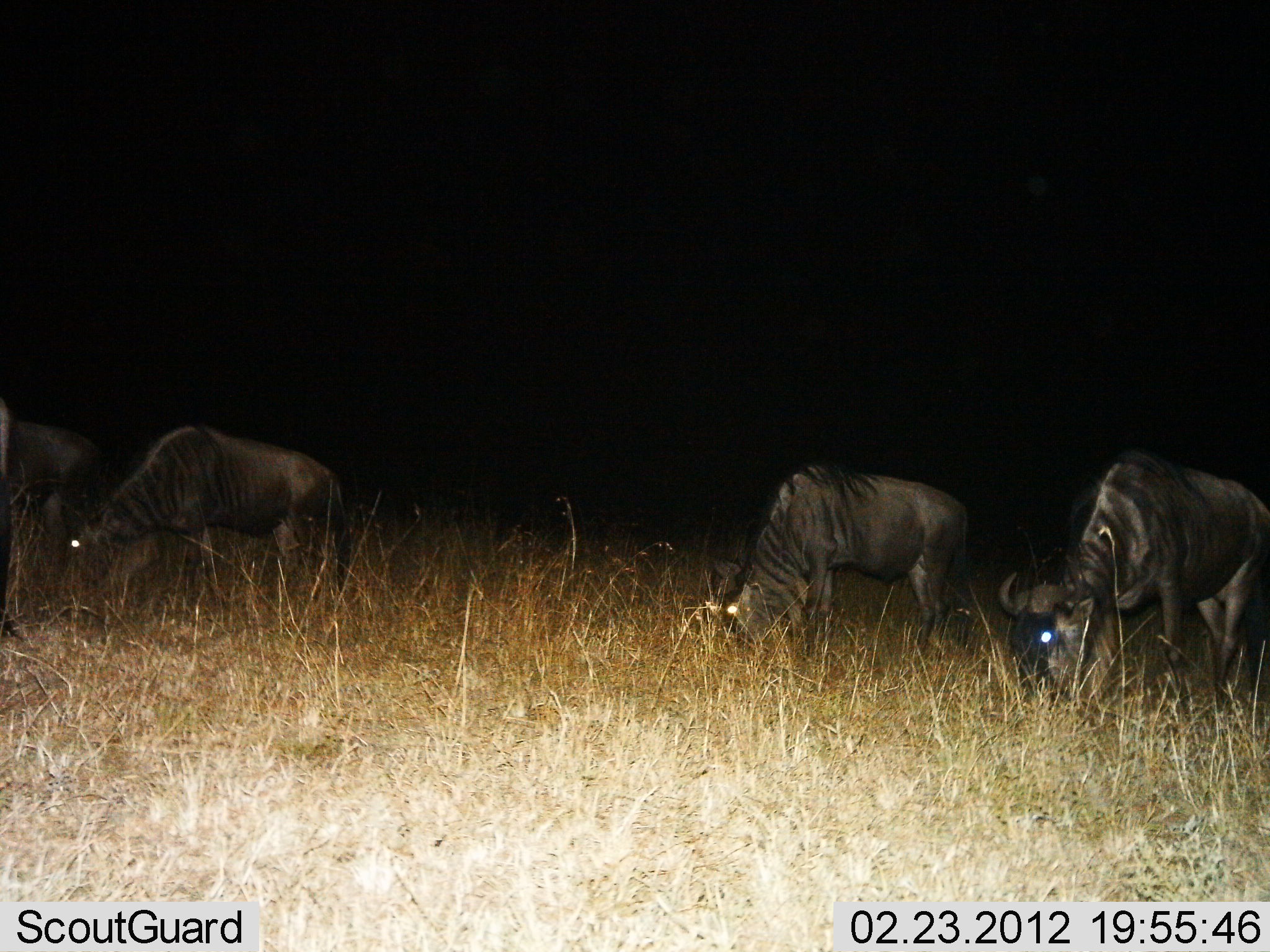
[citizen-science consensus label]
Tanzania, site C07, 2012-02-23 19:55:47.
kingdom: Animalia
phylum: Chordata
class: Mammalia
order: Artiodactyla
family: Bovidae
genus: Connochaetes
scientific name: Connochaetes taurinus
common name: blue wildebeest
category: wildebeest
Wildebeest (blue wildebeest) (Connochaetes taurinus), count 4. Behavior (volunteer vote fractions): standing 19%, resting 0%, moving 0%, interacting 0%. Young present (vote fraction): 0%. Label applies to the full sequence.